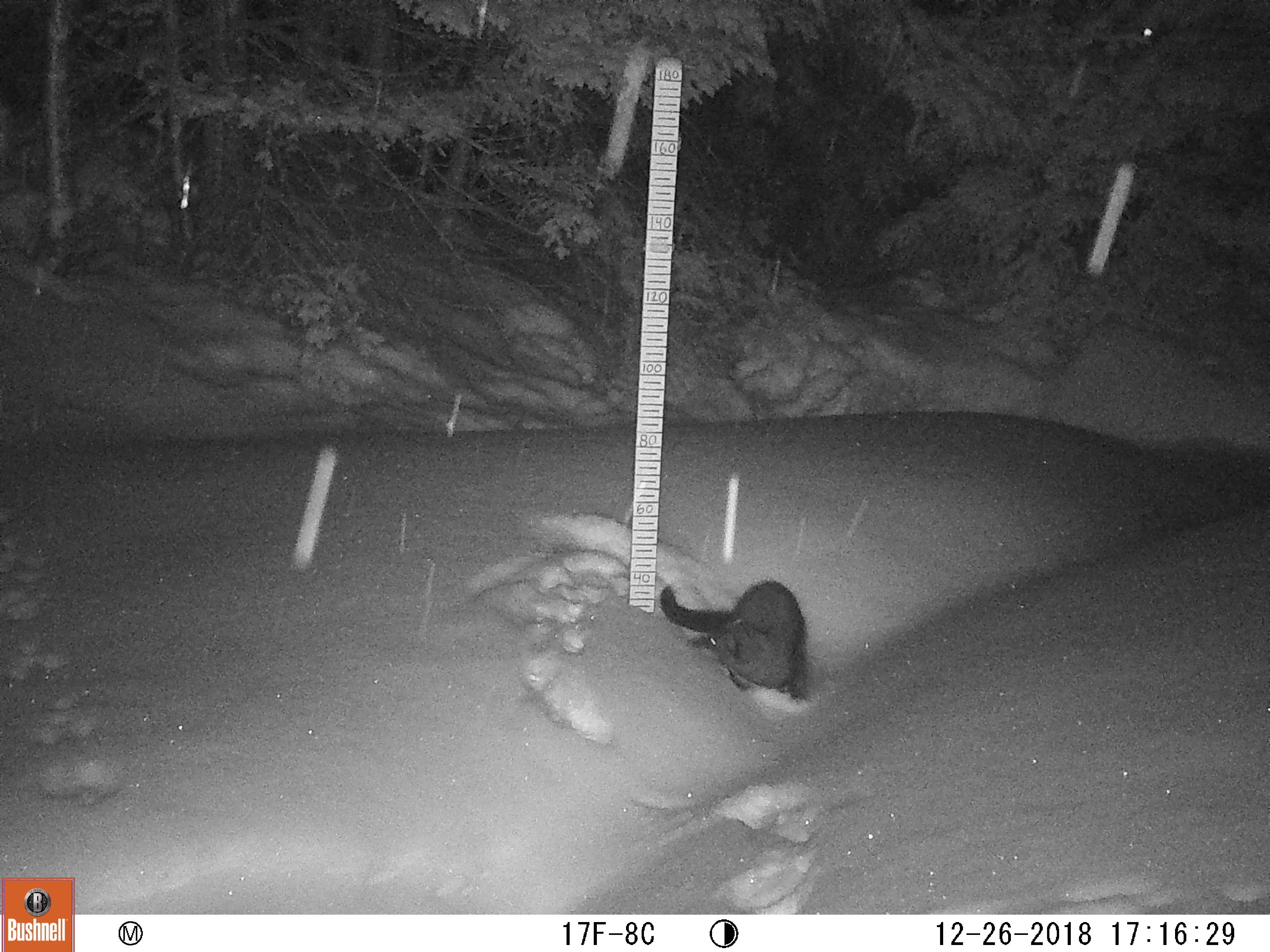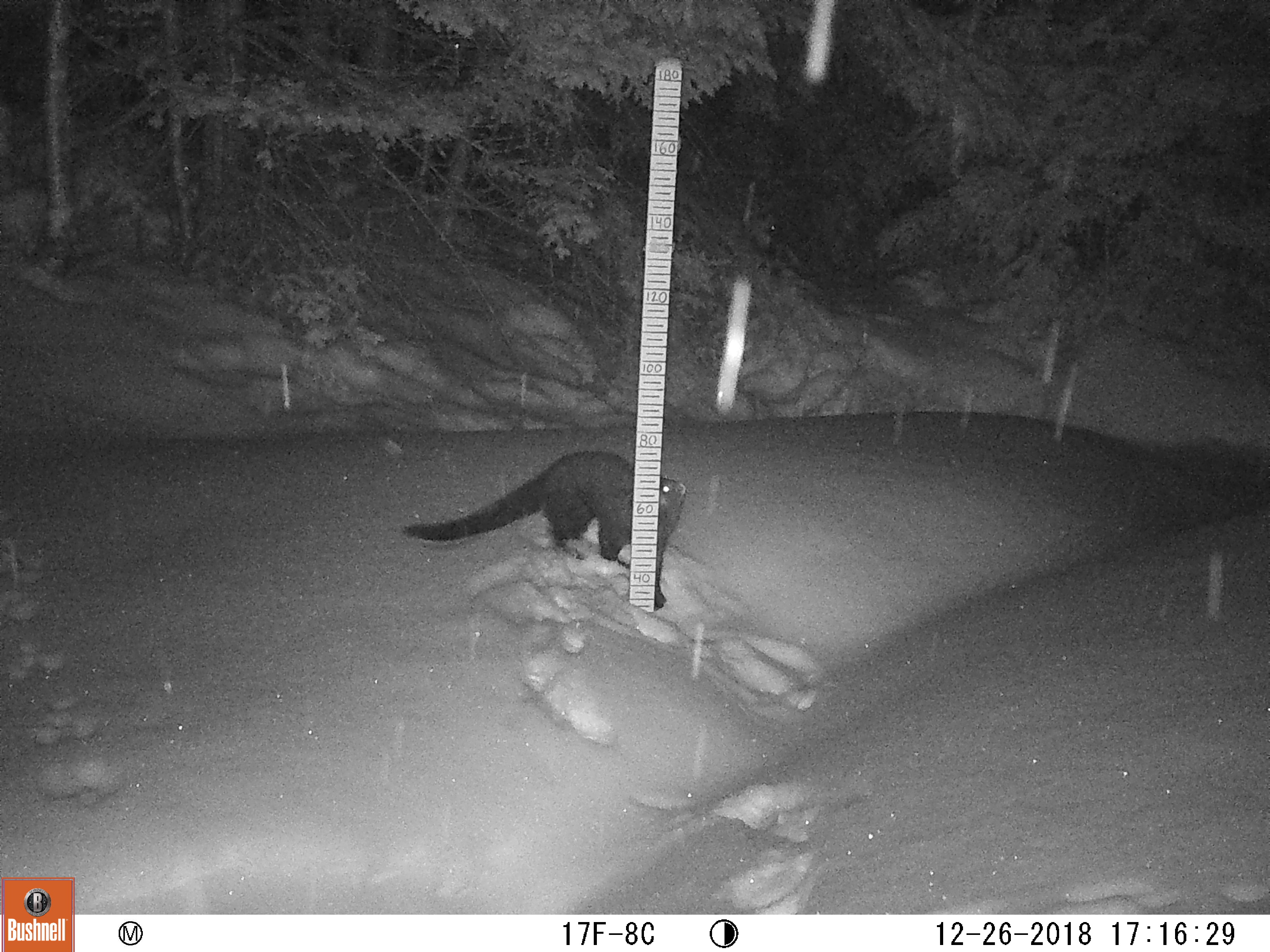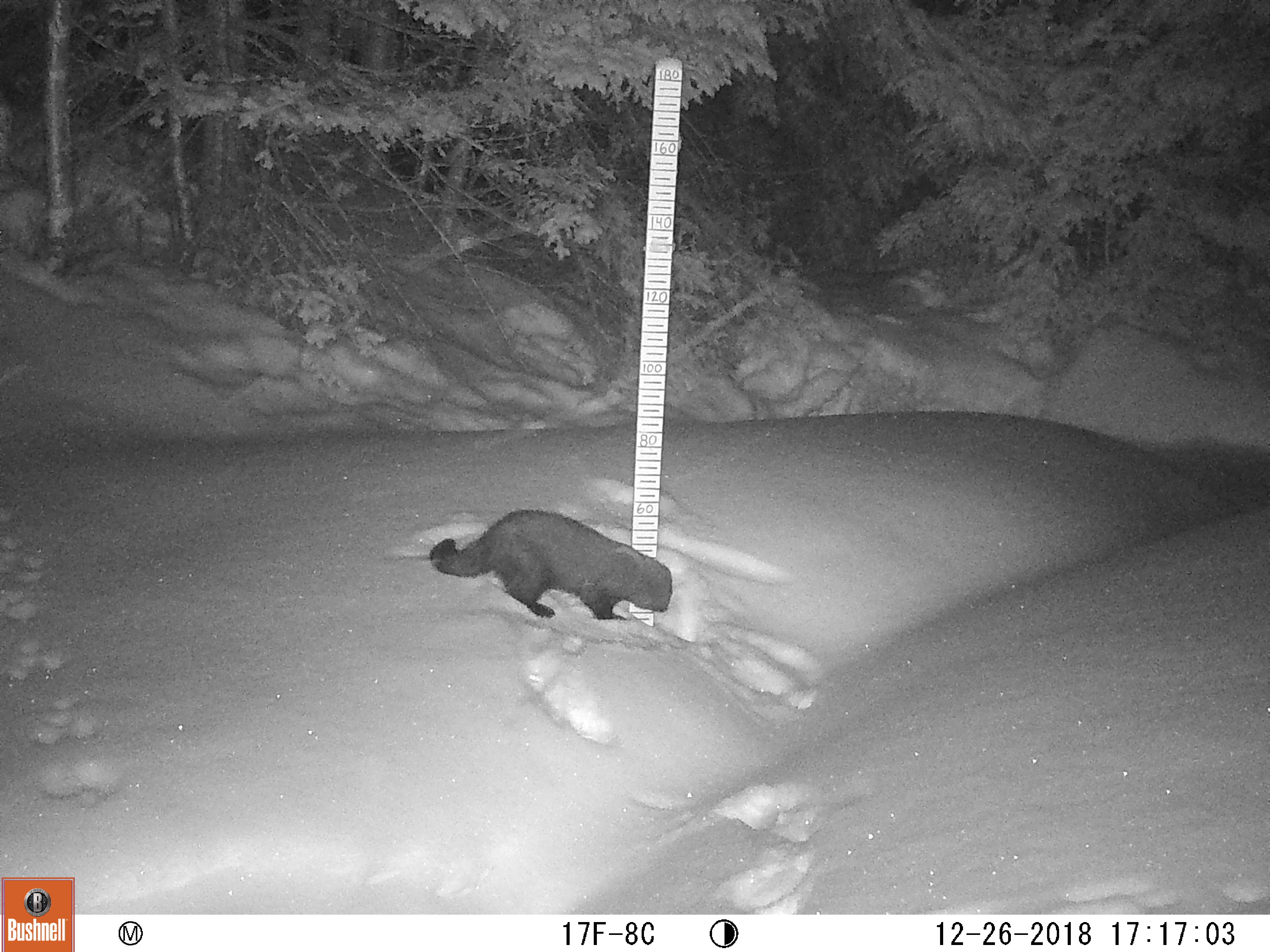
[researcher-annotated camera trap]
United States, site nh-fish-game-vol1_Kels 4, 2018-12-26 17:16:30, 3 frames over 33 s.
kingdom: Animalia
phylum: Chordata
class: Mammalia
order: Carnivora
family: Mustelidae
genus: Pekania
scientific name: Pekania pennanti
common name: fisher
Fisher (Pekania pennanti).